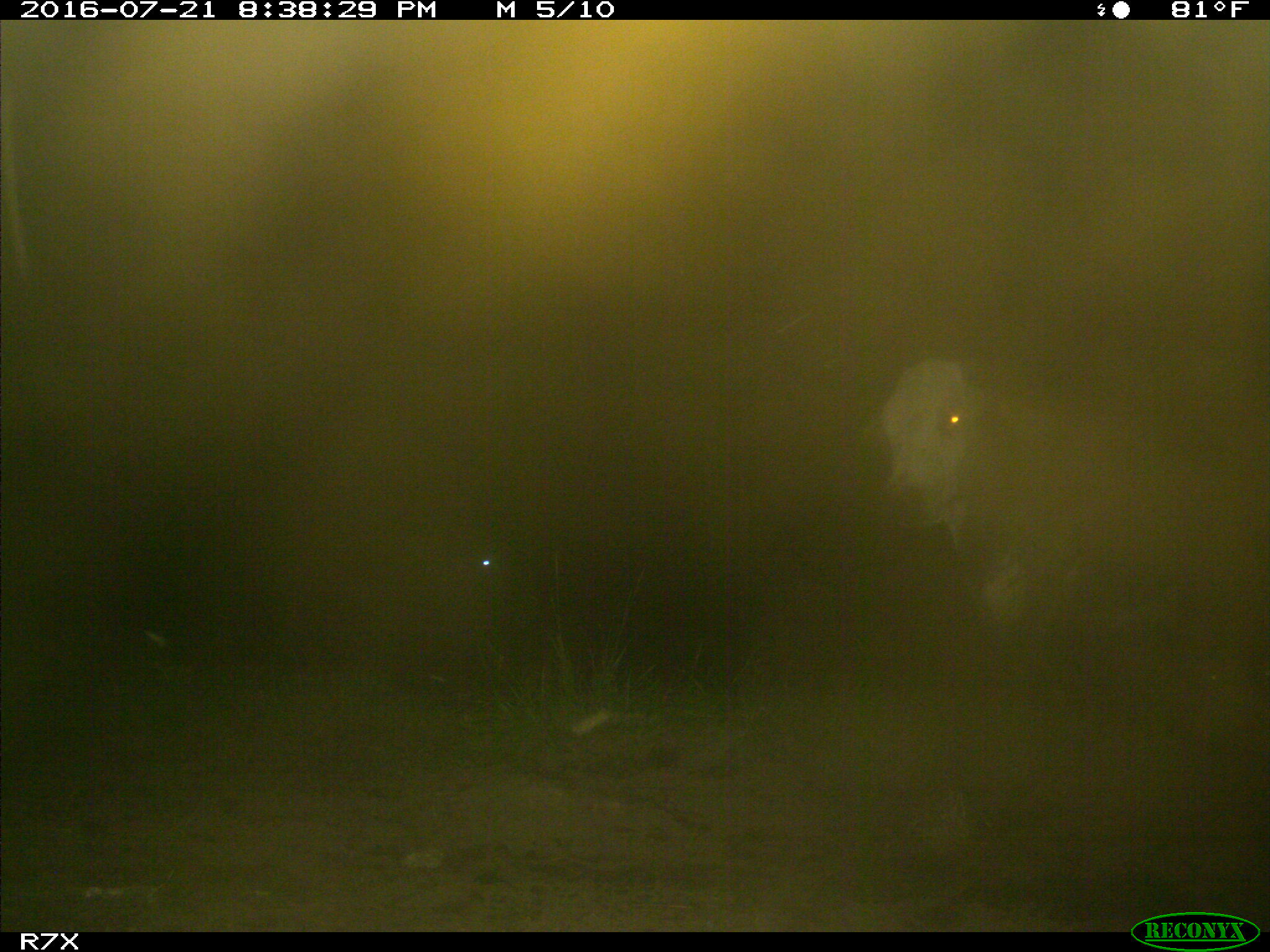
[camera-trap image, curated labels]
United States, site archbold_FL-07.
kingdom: Animalia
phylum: Chordata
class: Mammalia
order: Artiodactyla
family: Bovidae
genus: Bos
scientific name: Bos taurus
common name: domestic cow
Bos taurus (domestic cow).